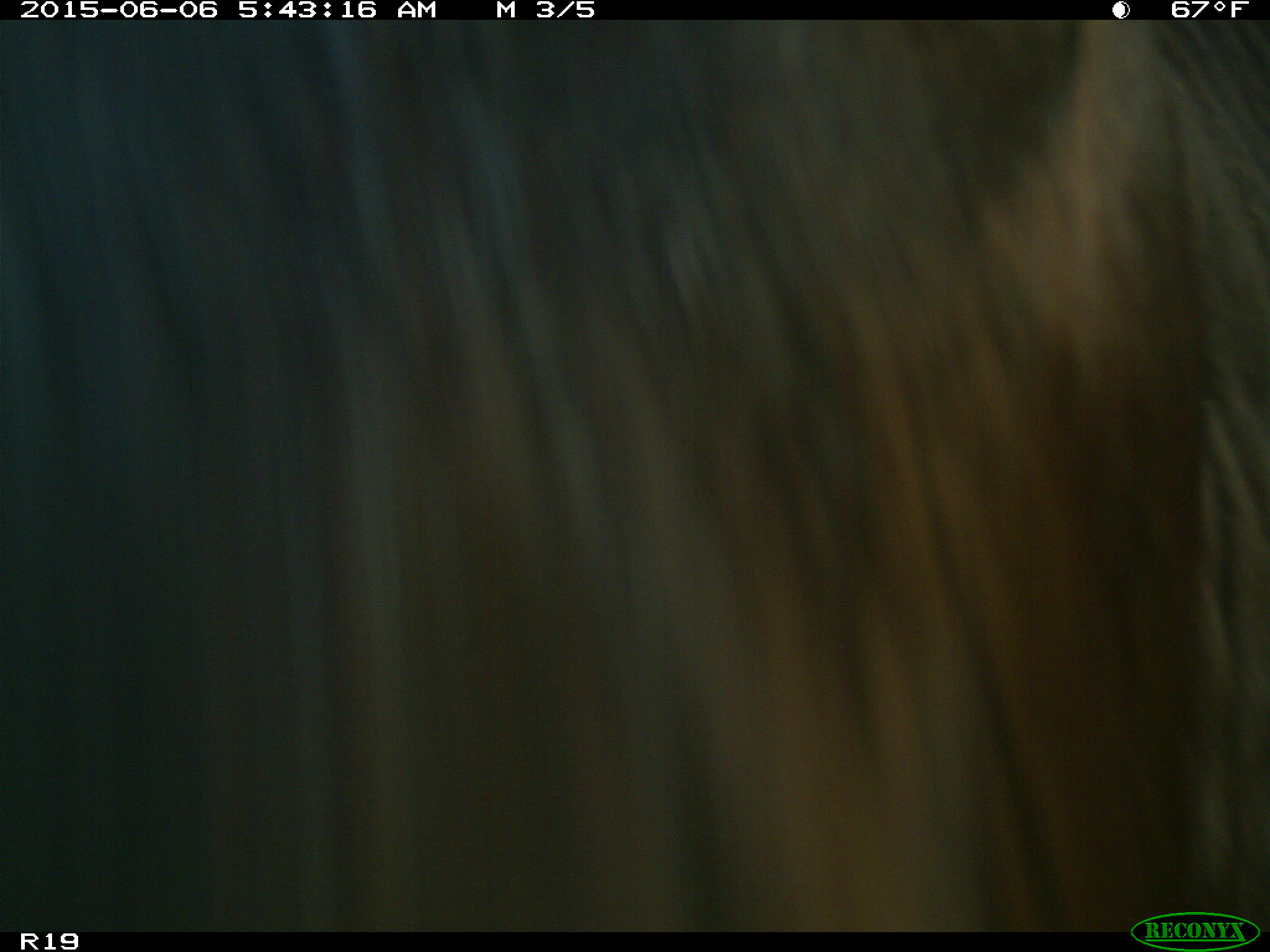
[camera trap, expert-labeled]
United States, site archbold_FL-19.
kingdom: Animalia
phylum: Chordata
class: Mammalia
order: Artiodactyla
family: Bovidae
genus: Bos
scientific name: Bos taurus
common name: domestic cow